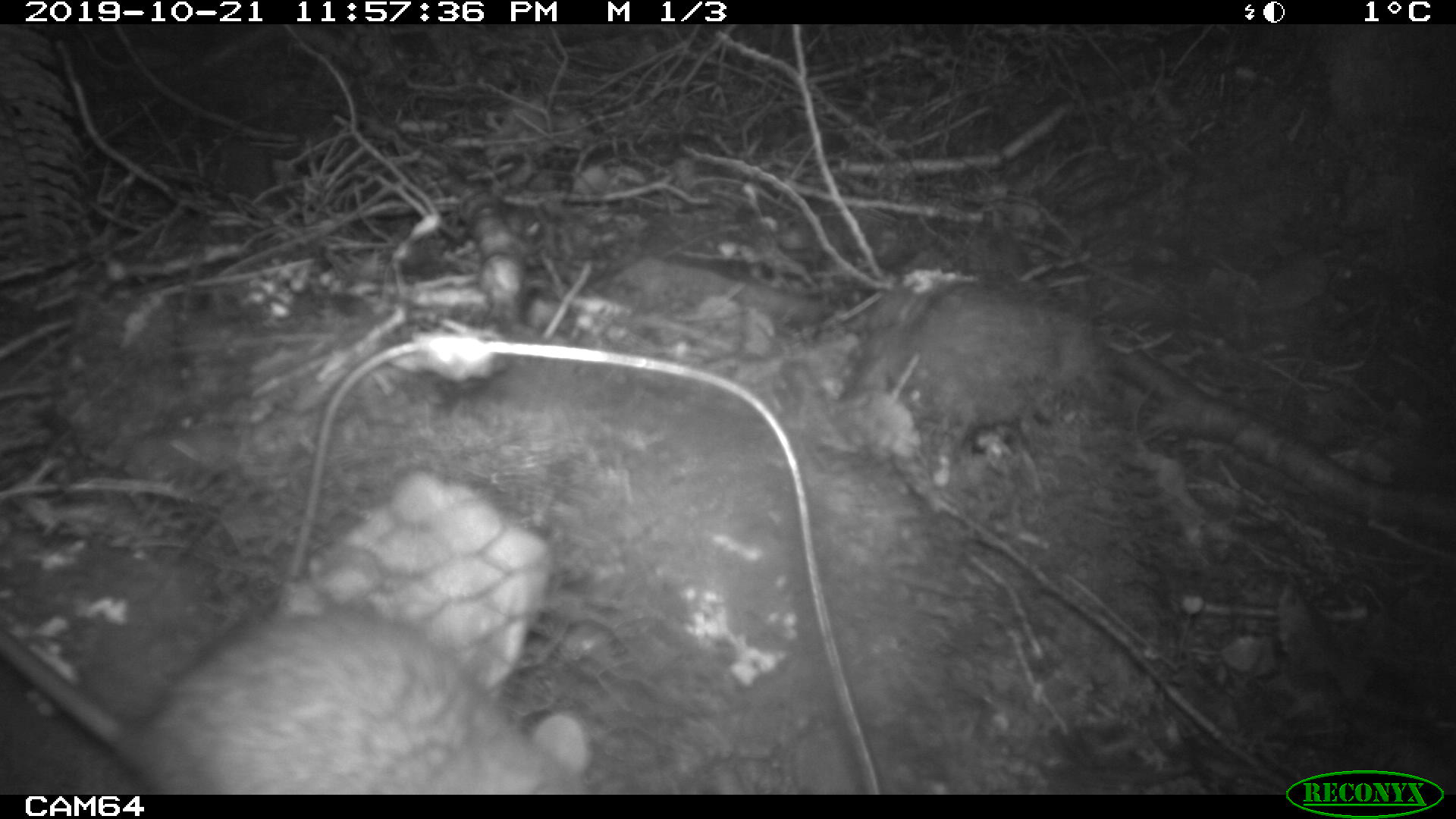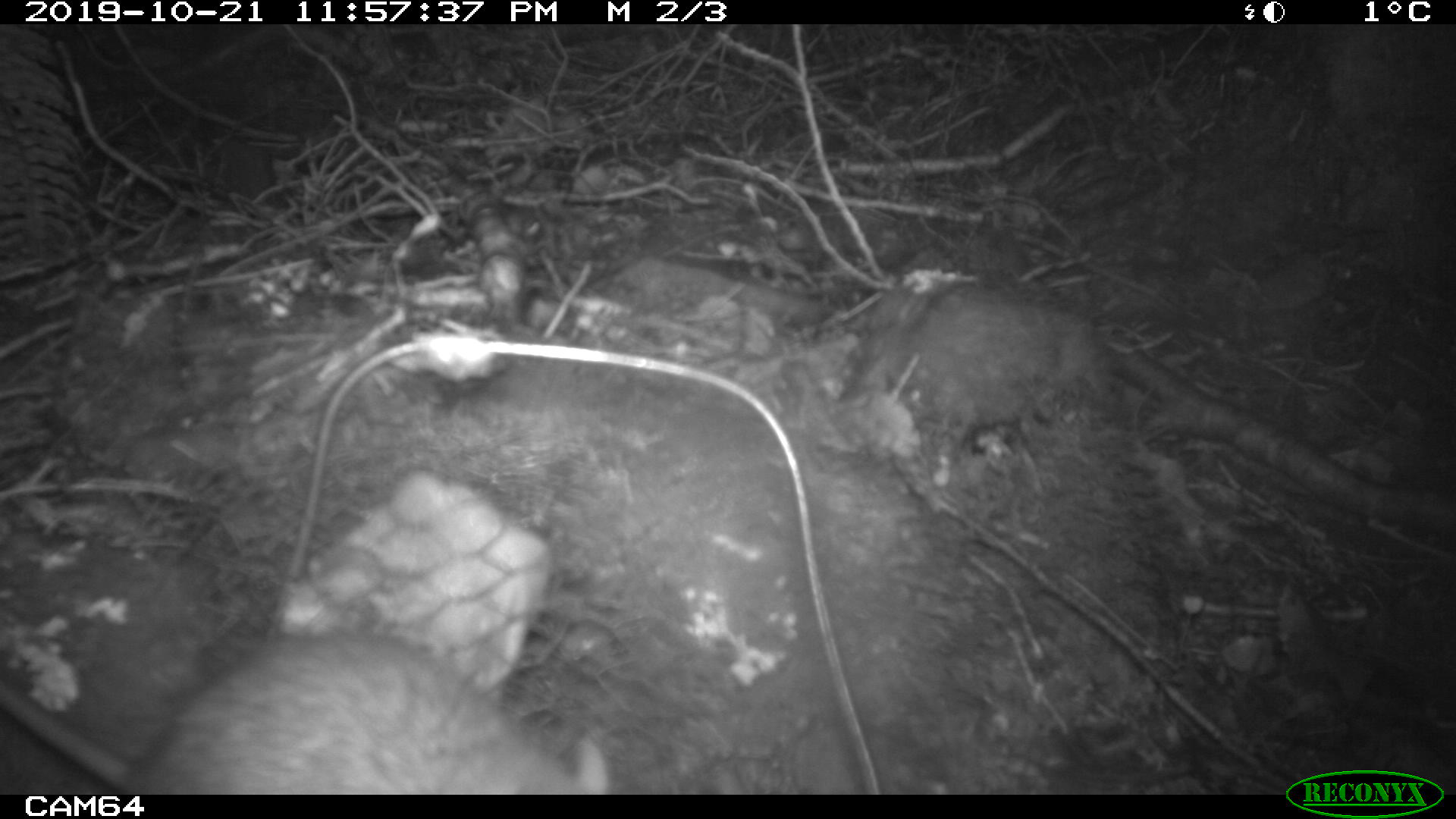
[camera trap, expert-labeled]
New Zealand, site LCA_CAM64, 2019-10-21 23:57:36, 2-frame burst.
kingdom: Animalia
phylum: Chordata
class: Mammalia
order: Rodentia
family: Muridae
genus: Rattus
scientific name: Rattus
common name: rat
Rat (Rattus).